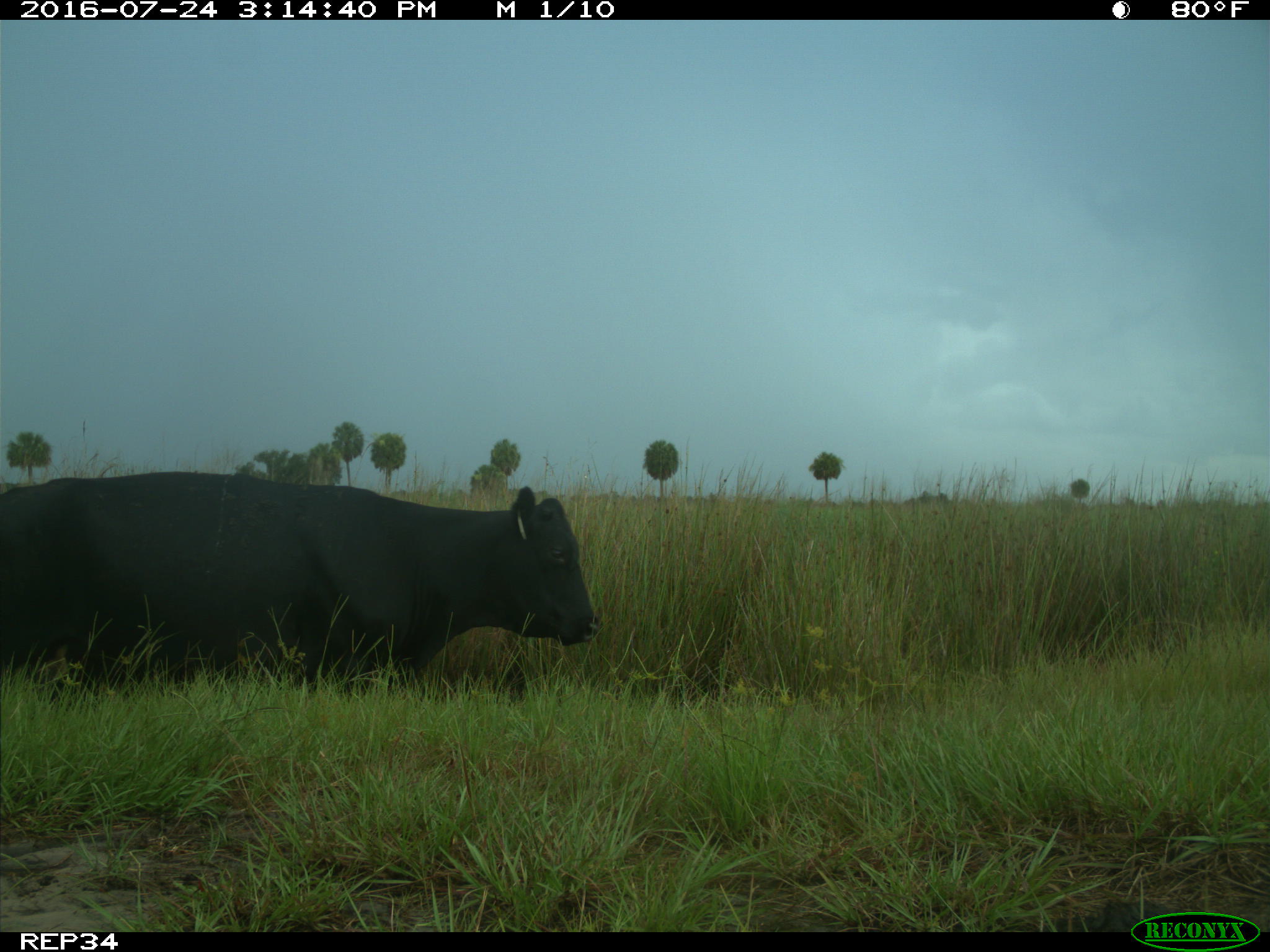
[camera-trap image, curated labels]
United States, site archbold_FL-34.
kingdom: Animalia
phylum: Chordata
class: Mammalia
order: Artiodactyla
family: Bovidae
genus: Bos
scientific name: Bos taurus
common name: domestic cow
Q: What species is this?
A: Bos taurus (domestic cow).